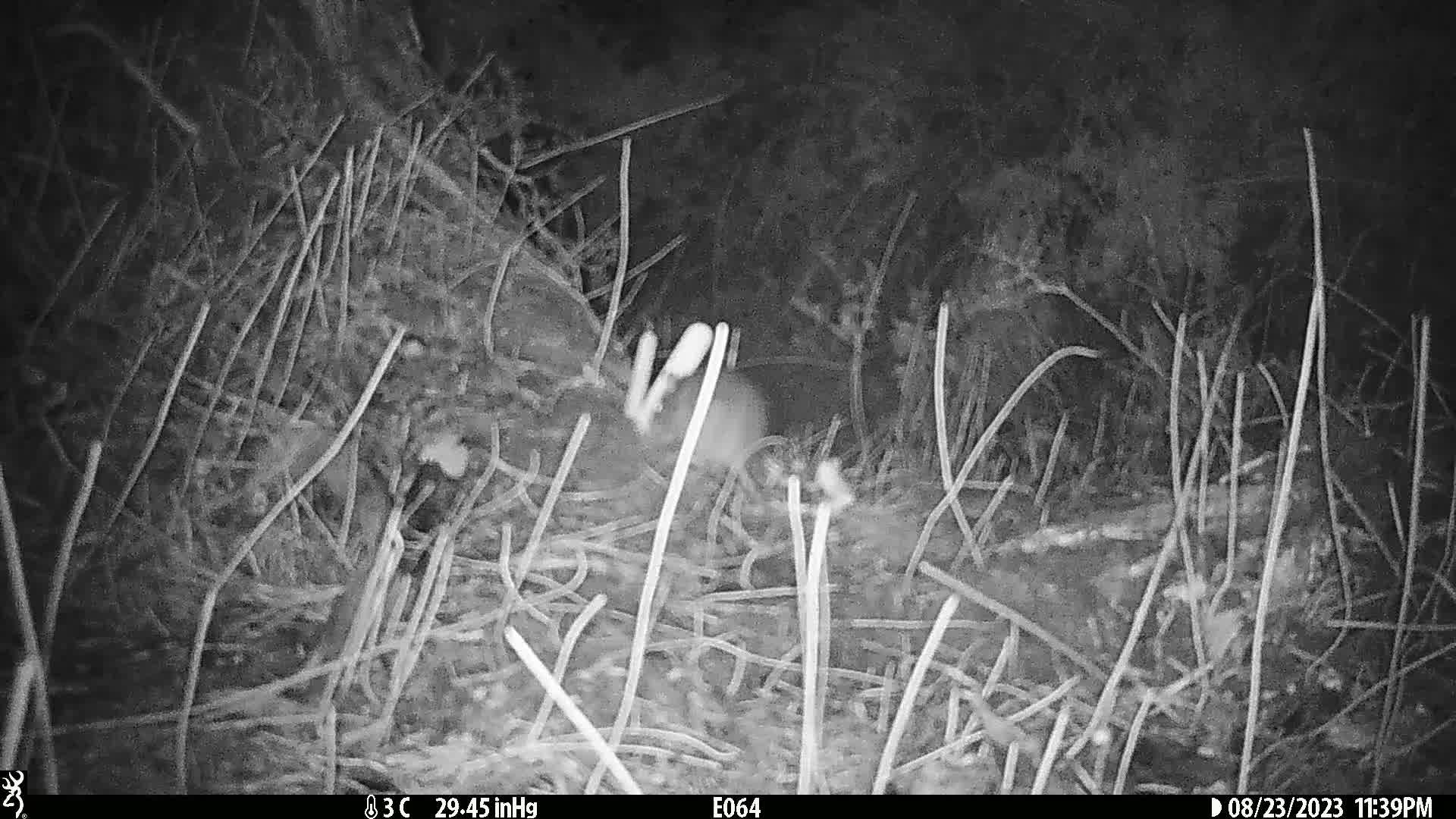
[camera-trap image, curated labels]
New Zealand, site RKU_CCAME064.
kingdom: Animalia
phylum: Chordata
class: Mammalia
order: Rodentia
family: Muridae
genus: Rattus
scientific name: Rattus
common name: rat